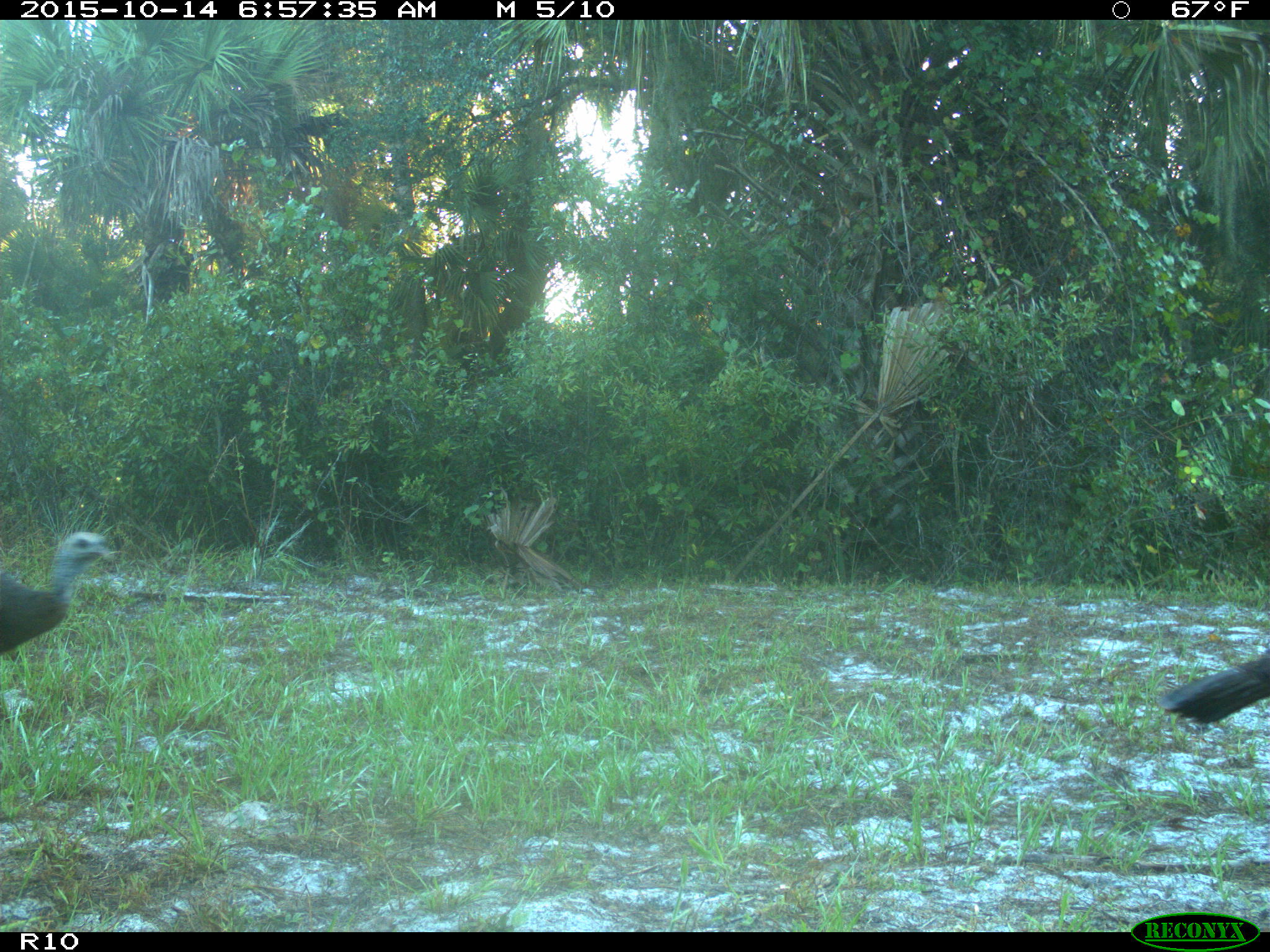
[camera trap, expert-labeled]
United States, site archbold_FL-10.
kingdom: Animalia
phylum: Chordata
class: Aves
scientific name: Aves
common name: birds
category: unidentified bird